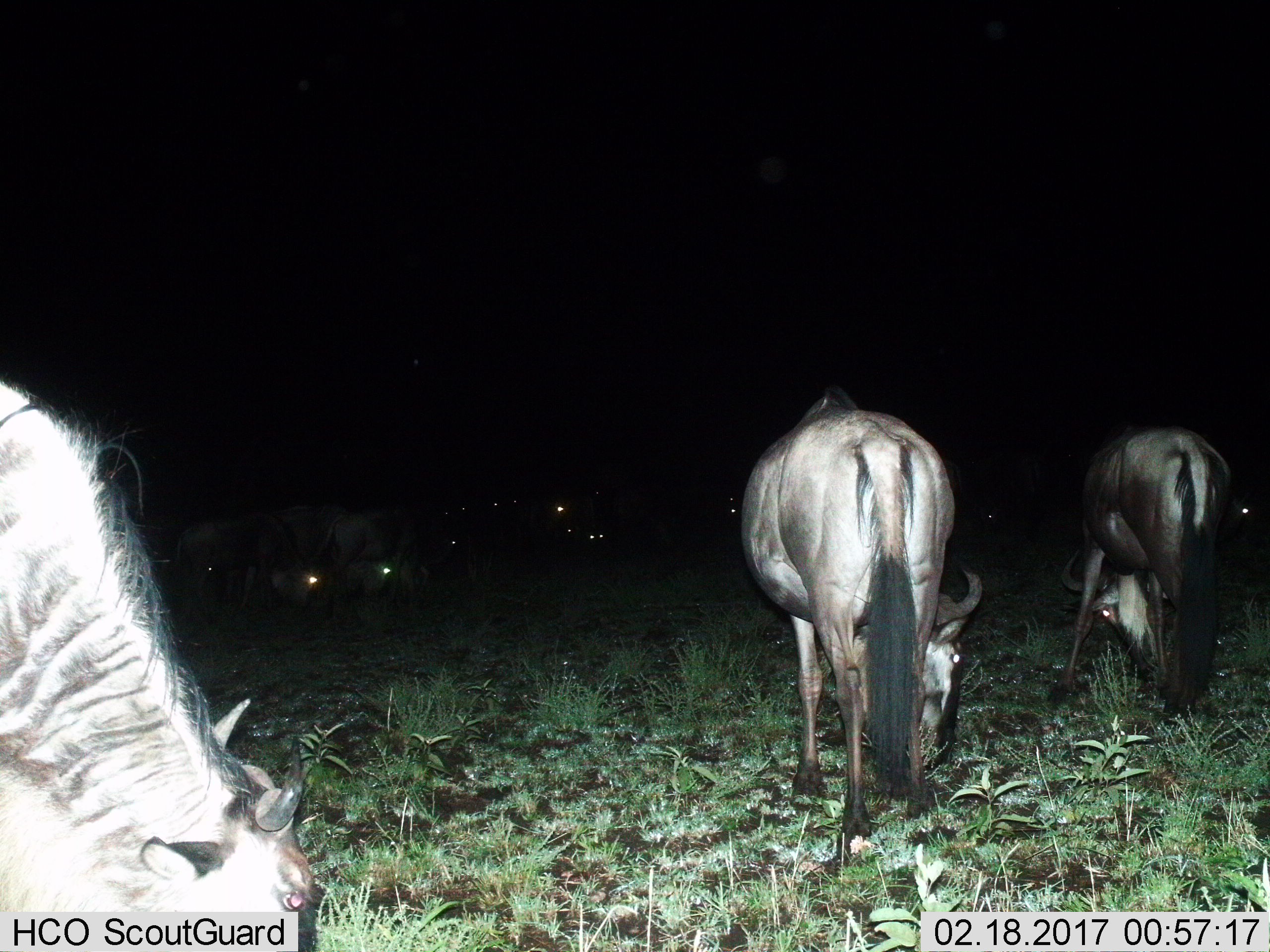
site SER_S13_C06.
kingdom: Animalia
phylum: Chordata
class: Mammalia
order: Artiodactyla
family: Bovidae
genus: Connochaetes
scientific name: Connochaetes taurinus taurinus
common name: blue wildebeest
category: wildebeestblue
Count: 11-50.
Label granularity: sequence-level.